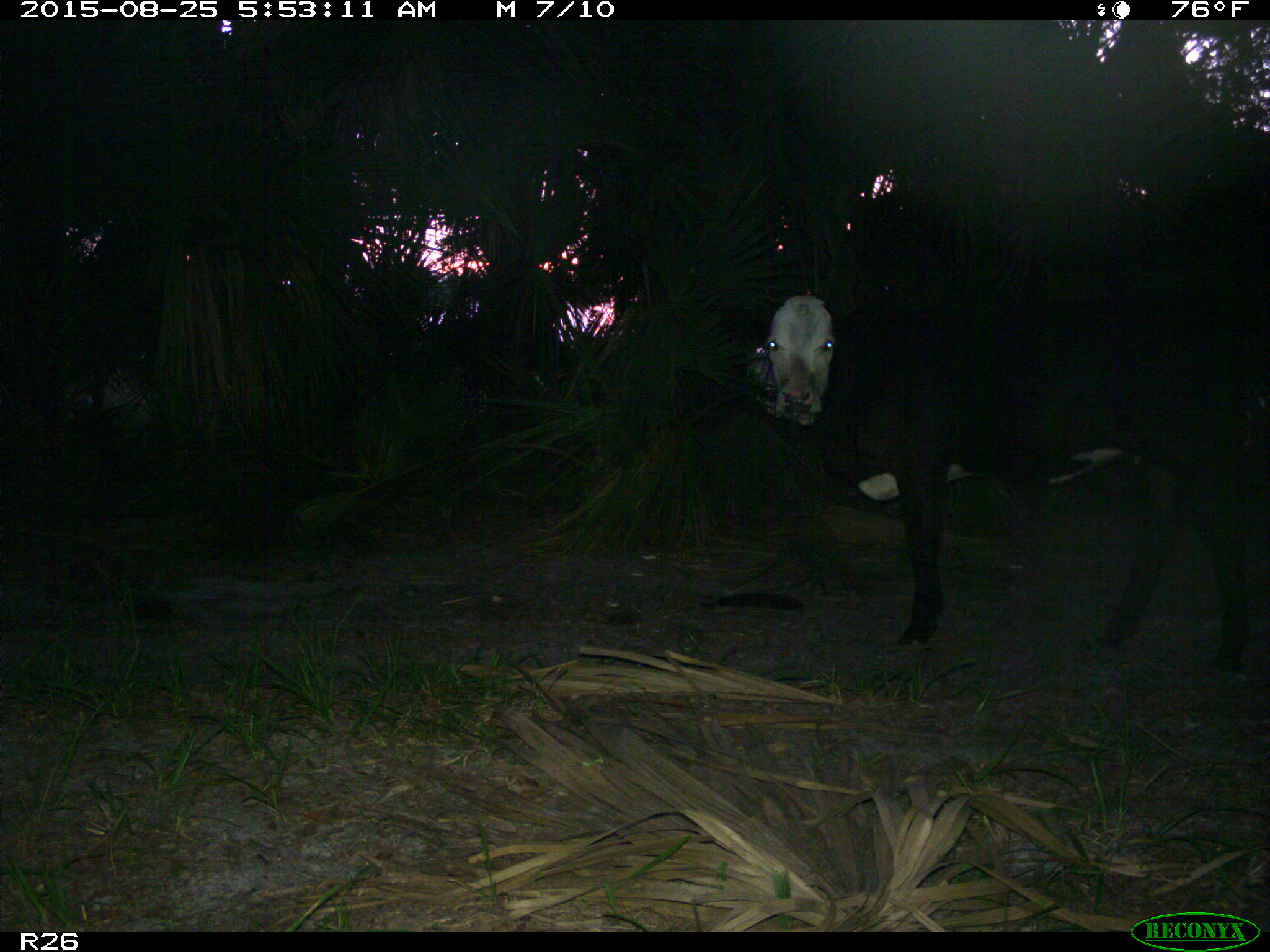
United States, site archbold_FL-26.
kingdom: Animalia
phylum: Chordata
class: Mammalia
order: Artiodactyla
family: Bovidae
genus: Bos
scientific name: Bos taurus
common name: domestic cow